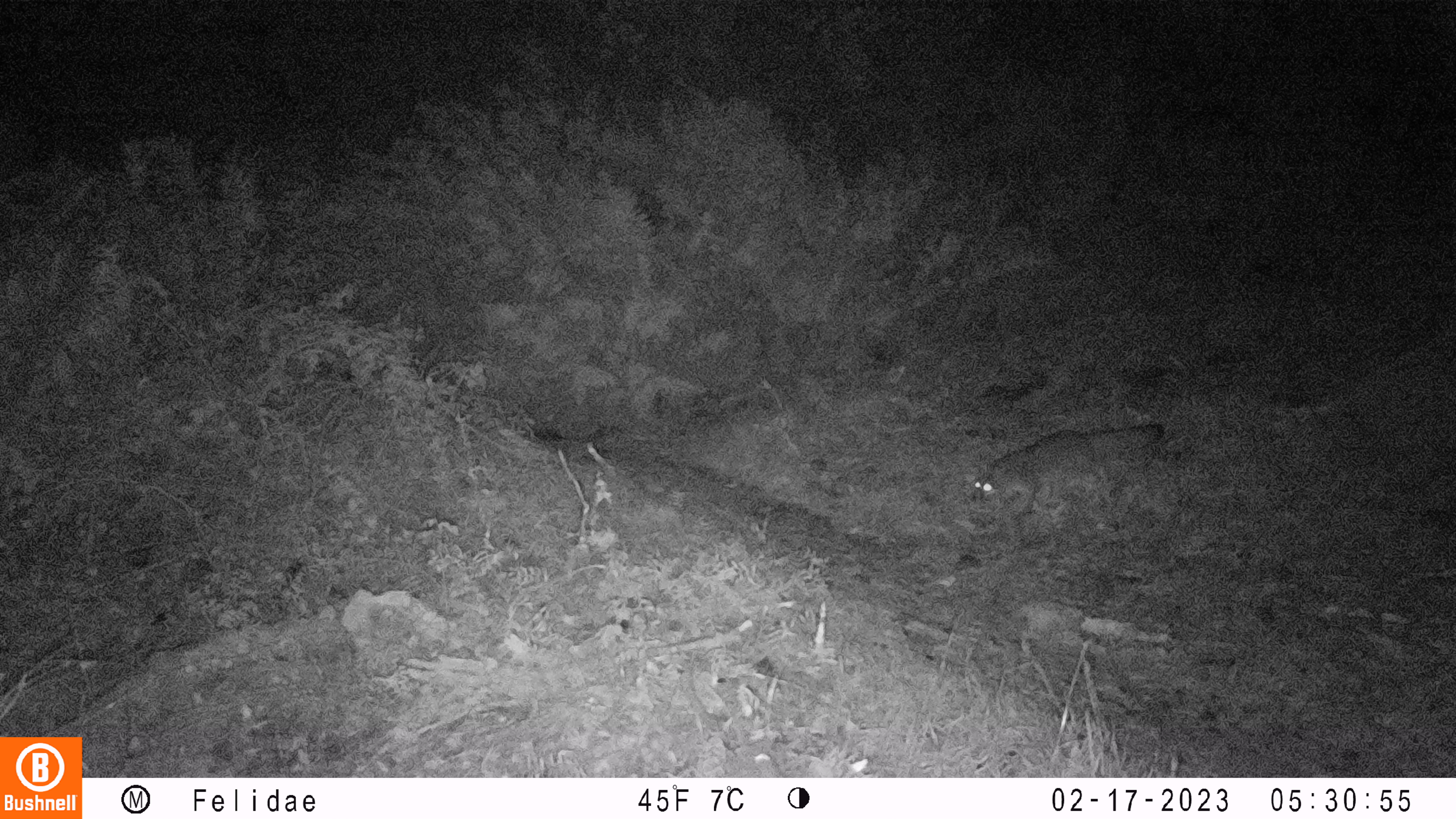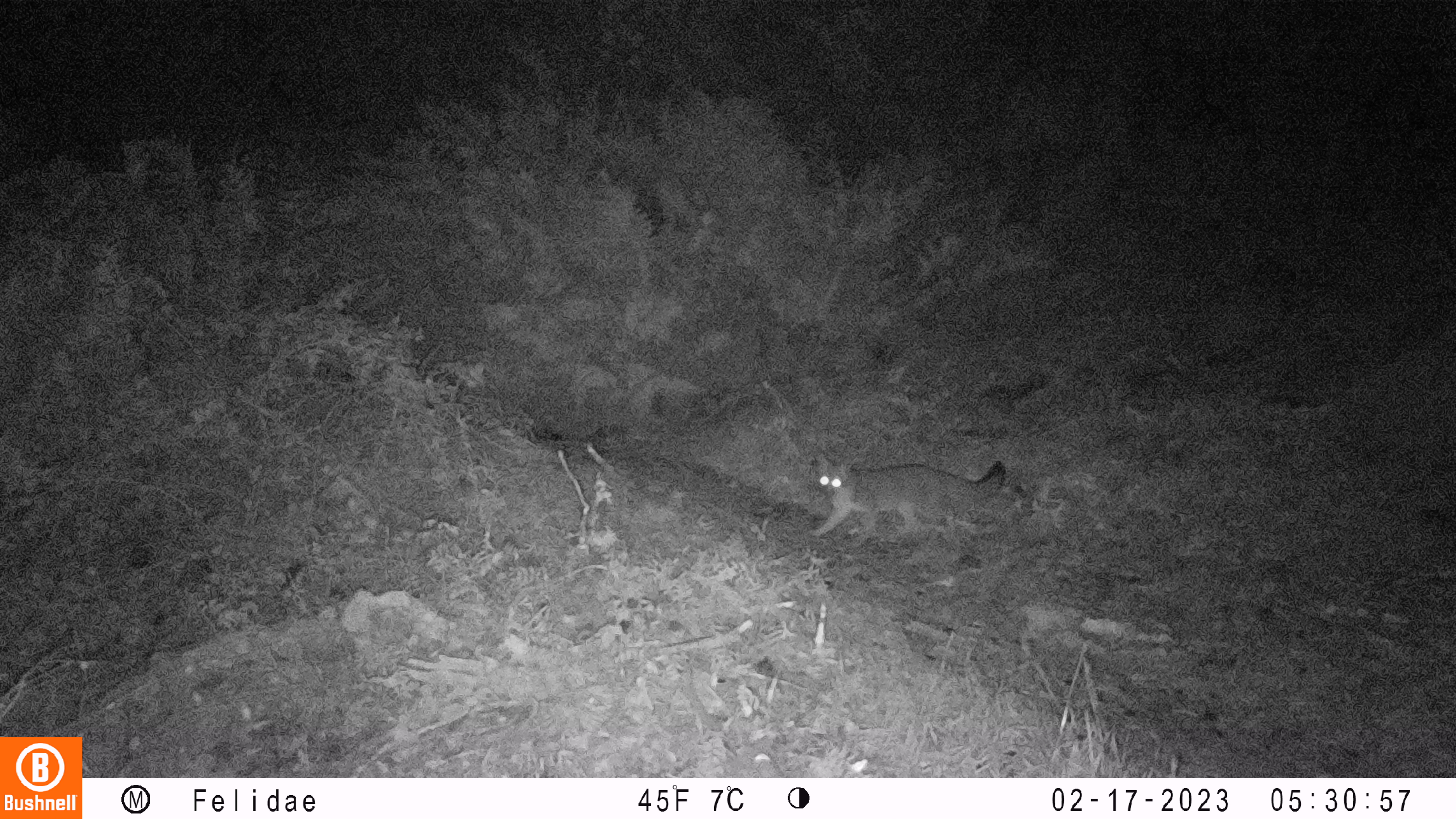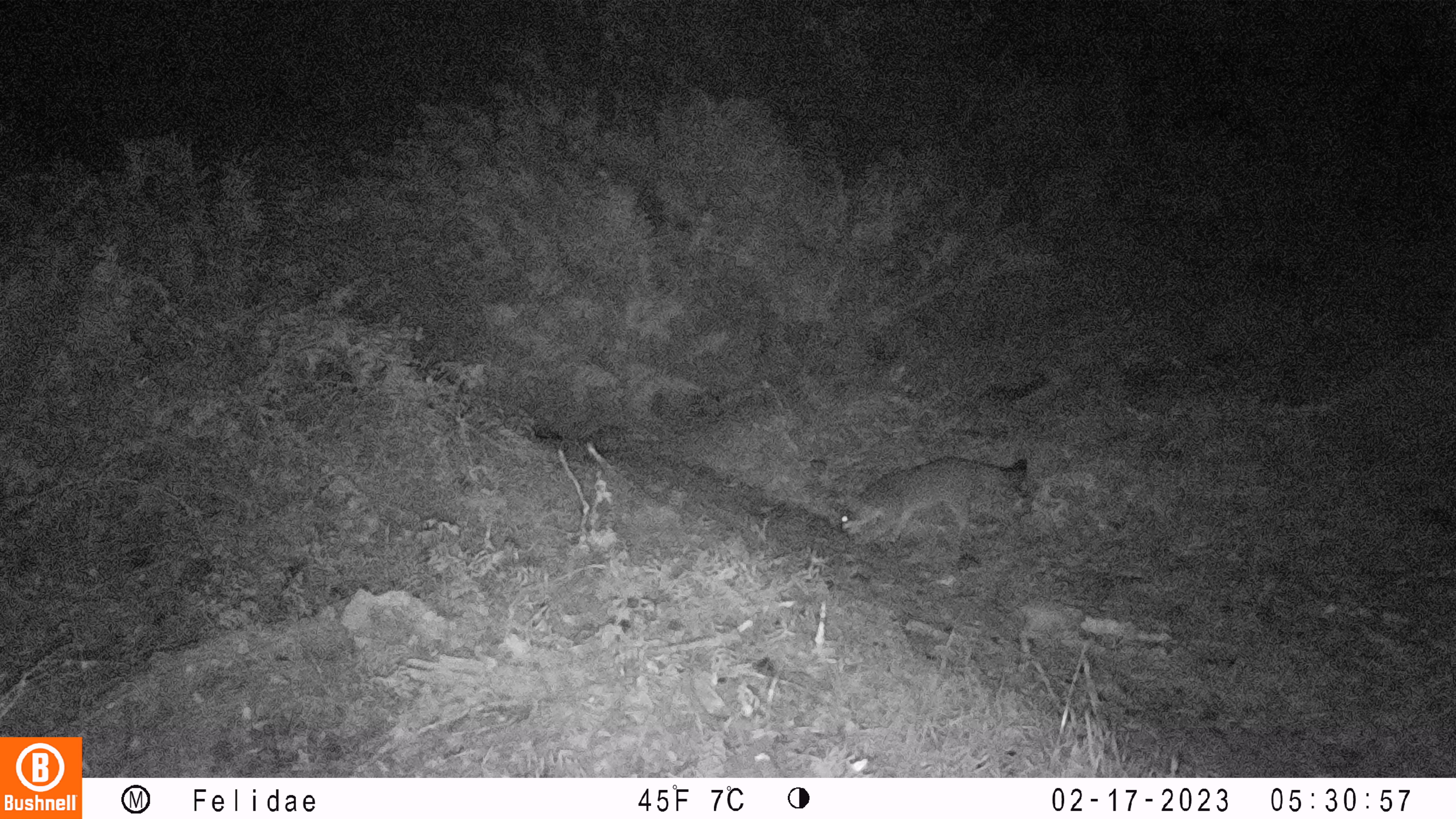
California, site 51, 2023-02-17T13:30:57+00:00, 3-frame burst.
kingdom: Animalia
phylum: Chordata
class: Mammalia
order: Carnivora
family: Canidae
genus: Urocyon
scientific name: Urocyon cinereoargenteus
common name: gray fox